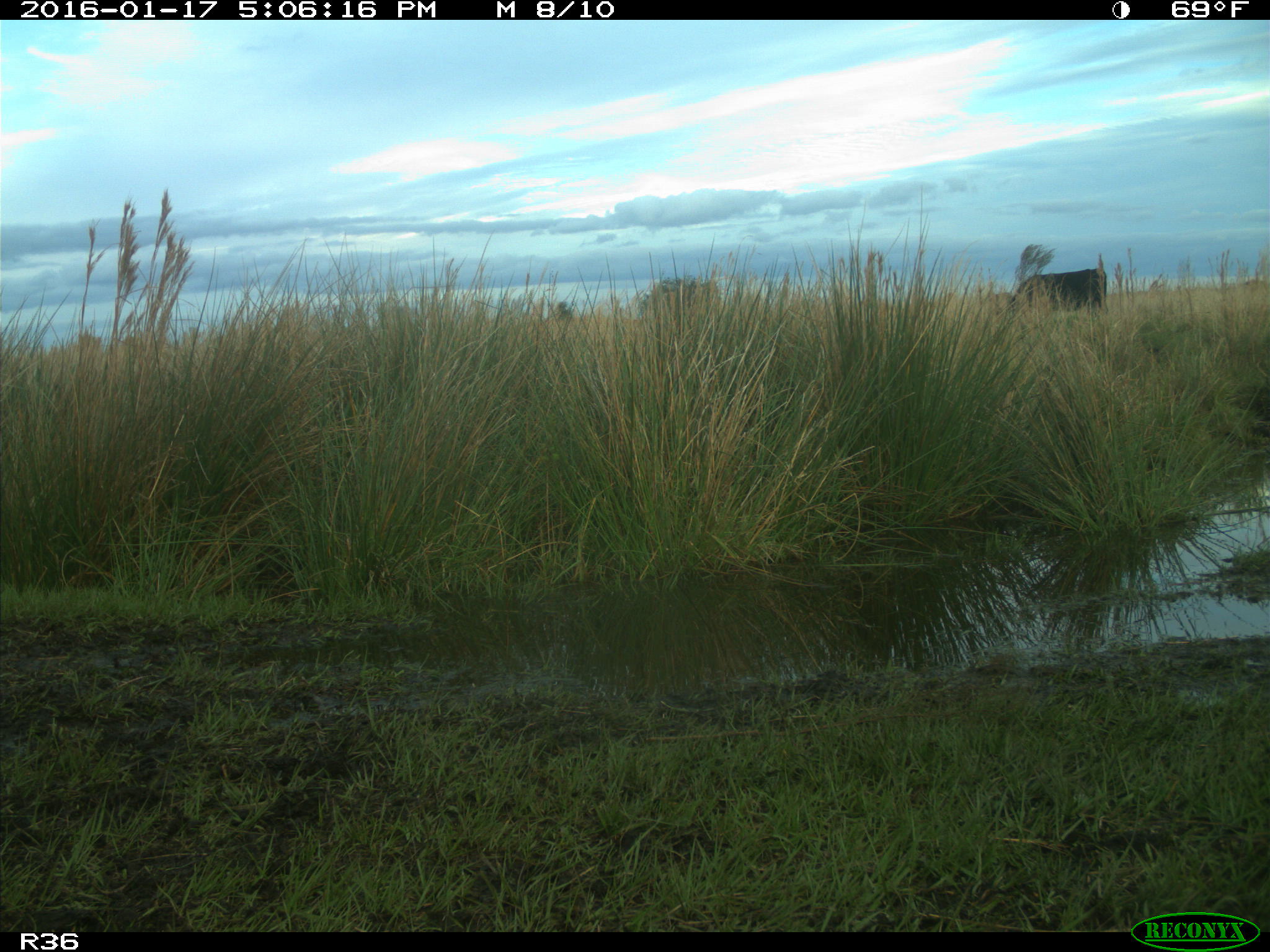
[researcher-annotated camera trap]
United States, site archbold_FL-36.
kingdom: Animalia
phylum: Chordata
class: Mammalia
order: Artiodactyla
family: Bovidae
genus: Bos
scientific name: Bos taurus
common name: domestic cow